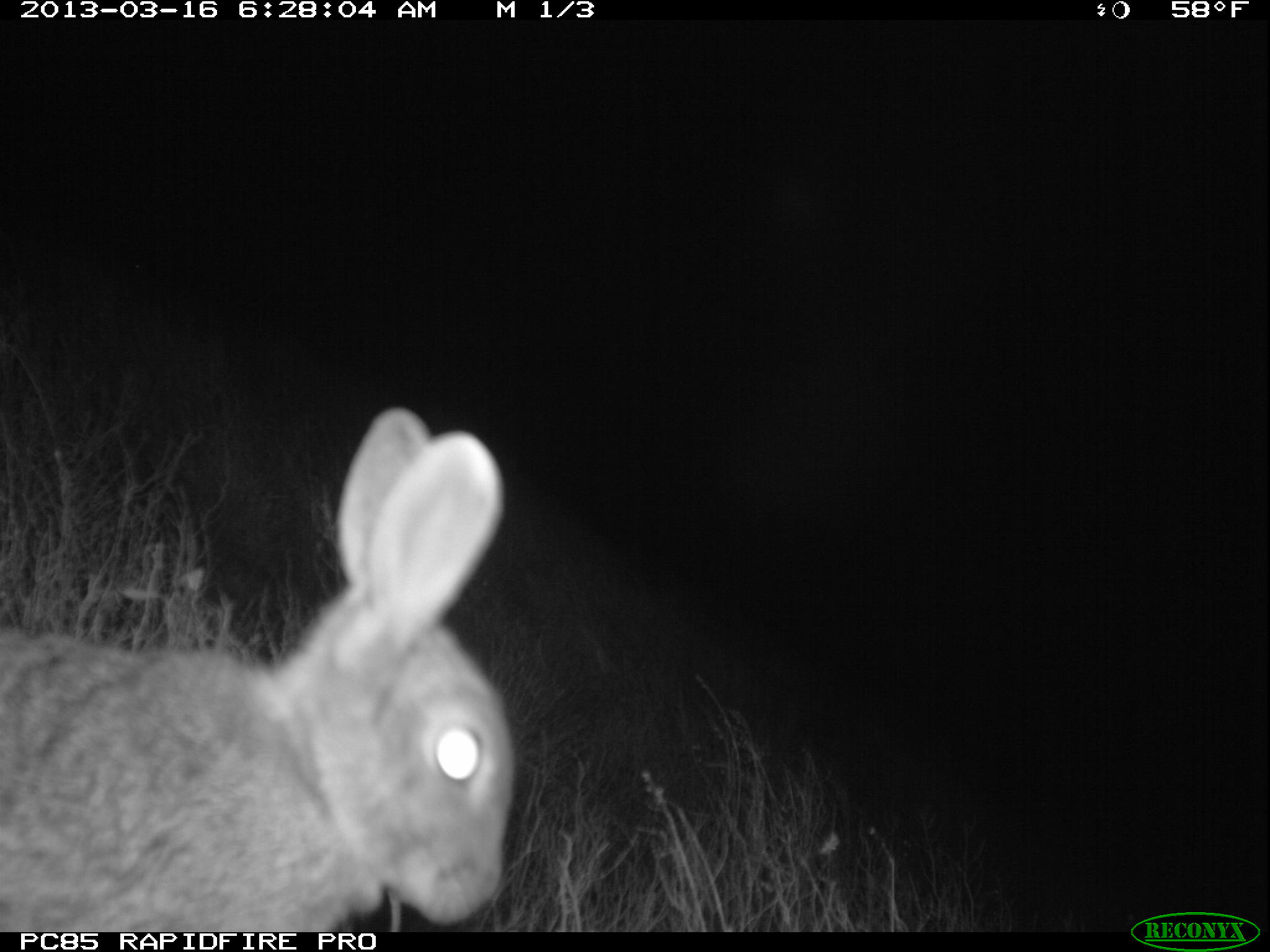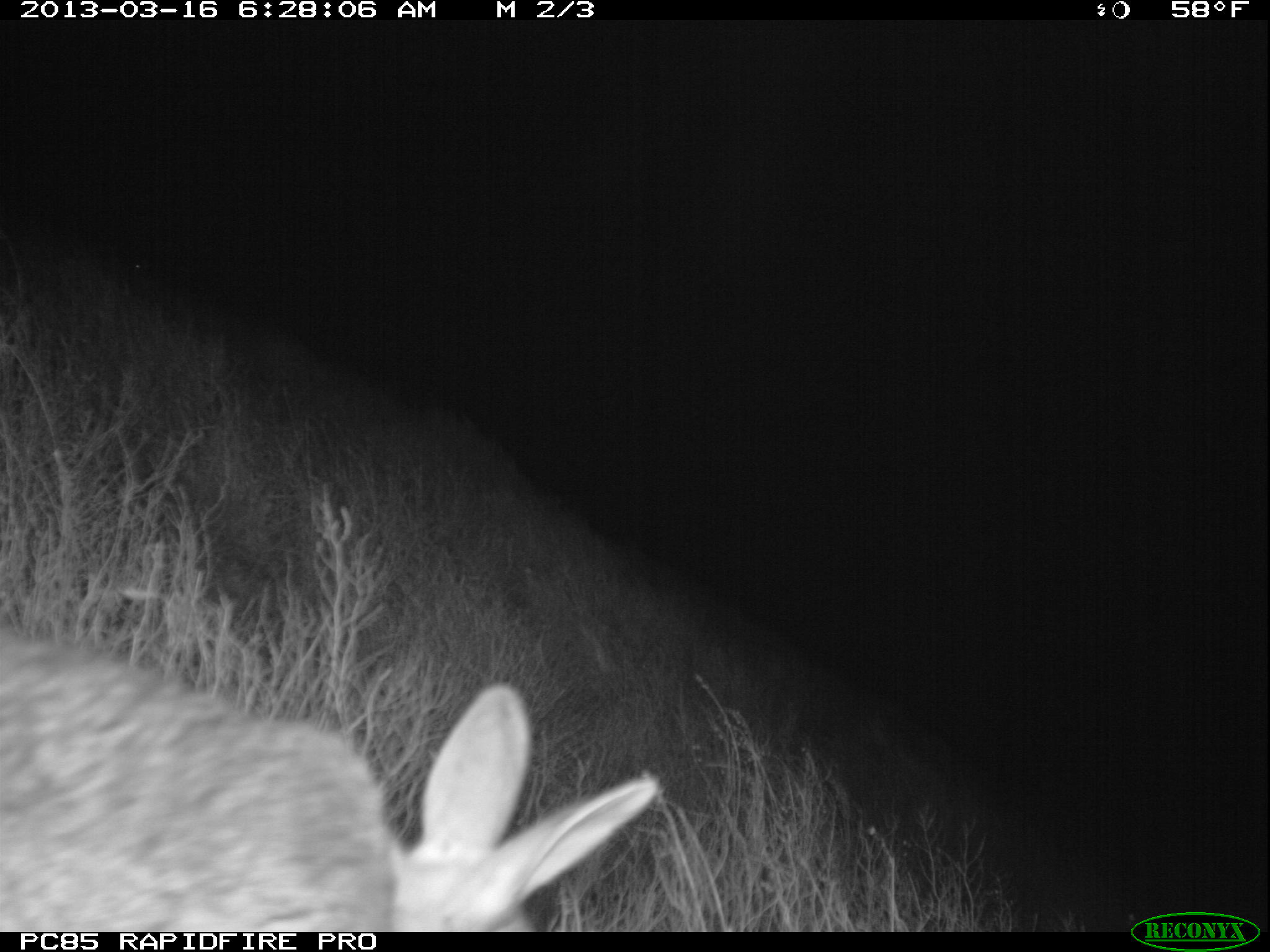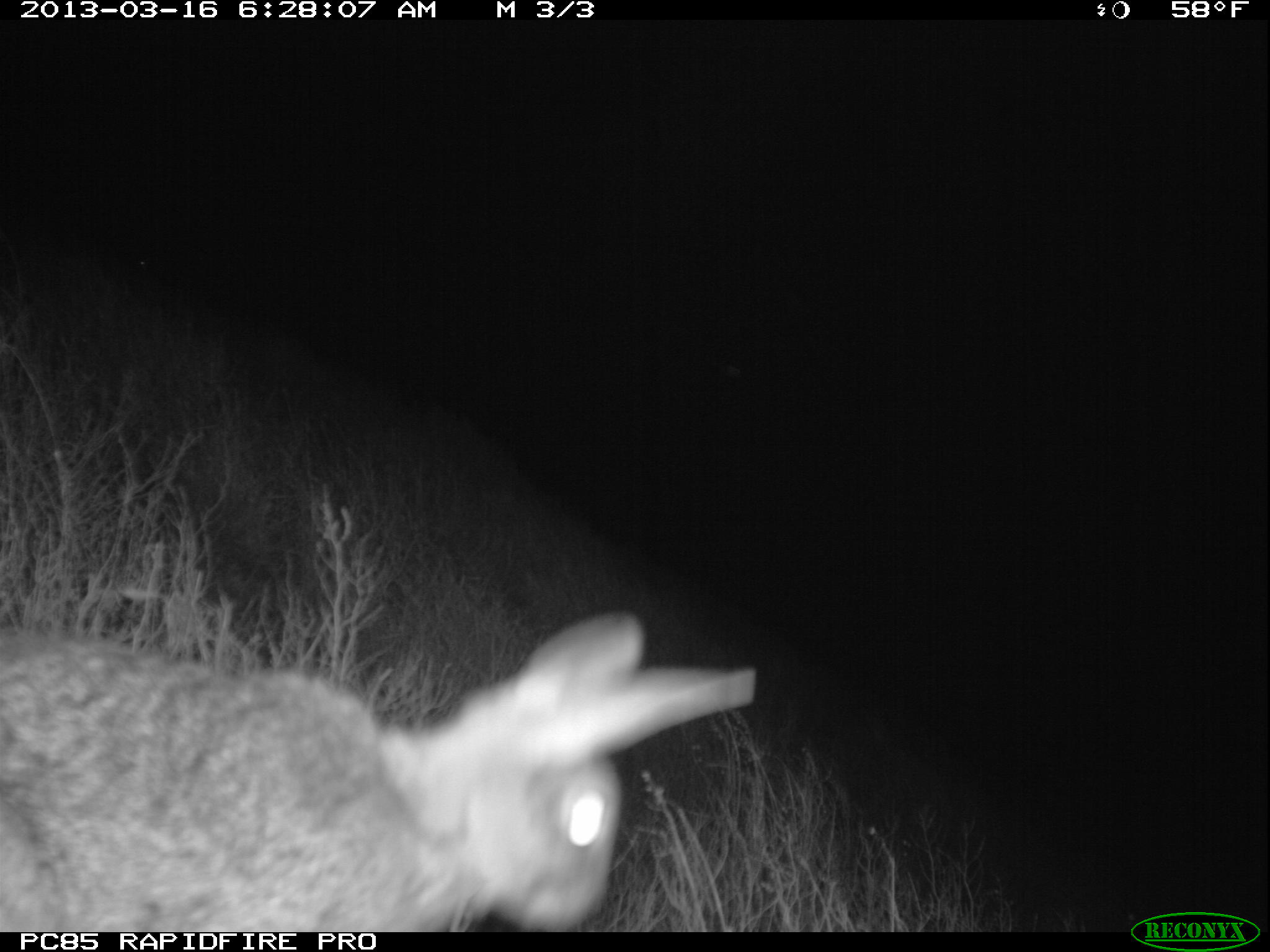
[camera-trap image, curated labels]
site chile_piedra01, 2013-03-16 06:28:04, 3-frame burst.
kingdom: Animalia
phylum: Chordata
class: Mammalia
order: Lagomorpha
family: Leporidae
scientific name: Leporidae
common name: rabbits and hares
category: rabbit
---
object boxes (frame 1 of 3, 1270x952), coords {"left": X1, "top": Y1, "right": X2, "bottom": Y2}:
rabbit: {"left": 0, "top": 403, "right": 509, "bottom": 932}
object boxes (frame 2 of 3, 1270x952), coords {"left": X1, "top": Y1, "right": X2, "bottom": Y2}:
rabbit: {"left": 0, "top": 623, "right": 653, "bottom": 933}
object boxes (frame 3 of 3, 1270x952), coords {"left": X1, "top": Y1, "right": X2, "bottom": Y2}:
rabbit: {"left": 0, "top": 608, "right": 761, "bottom": 930}